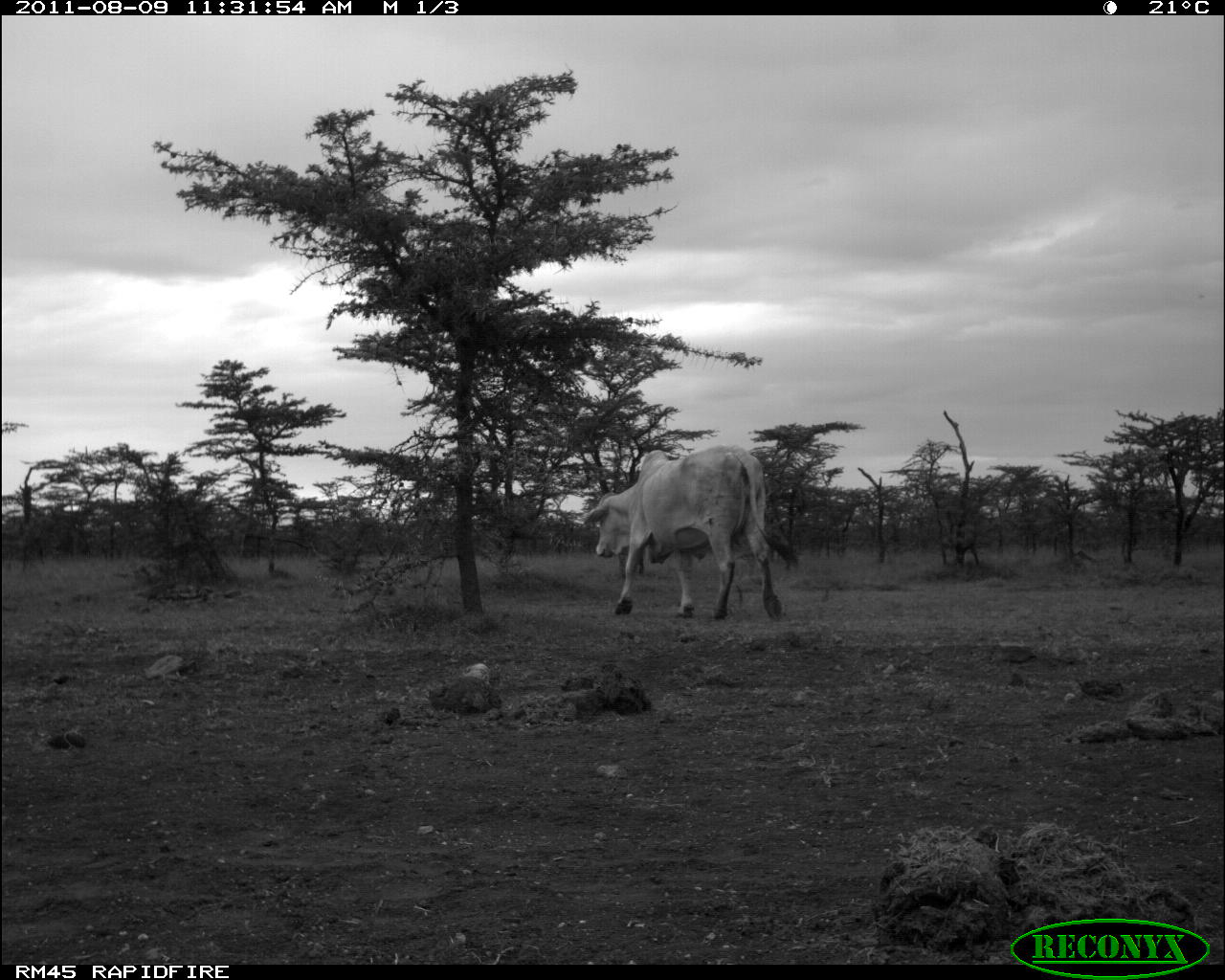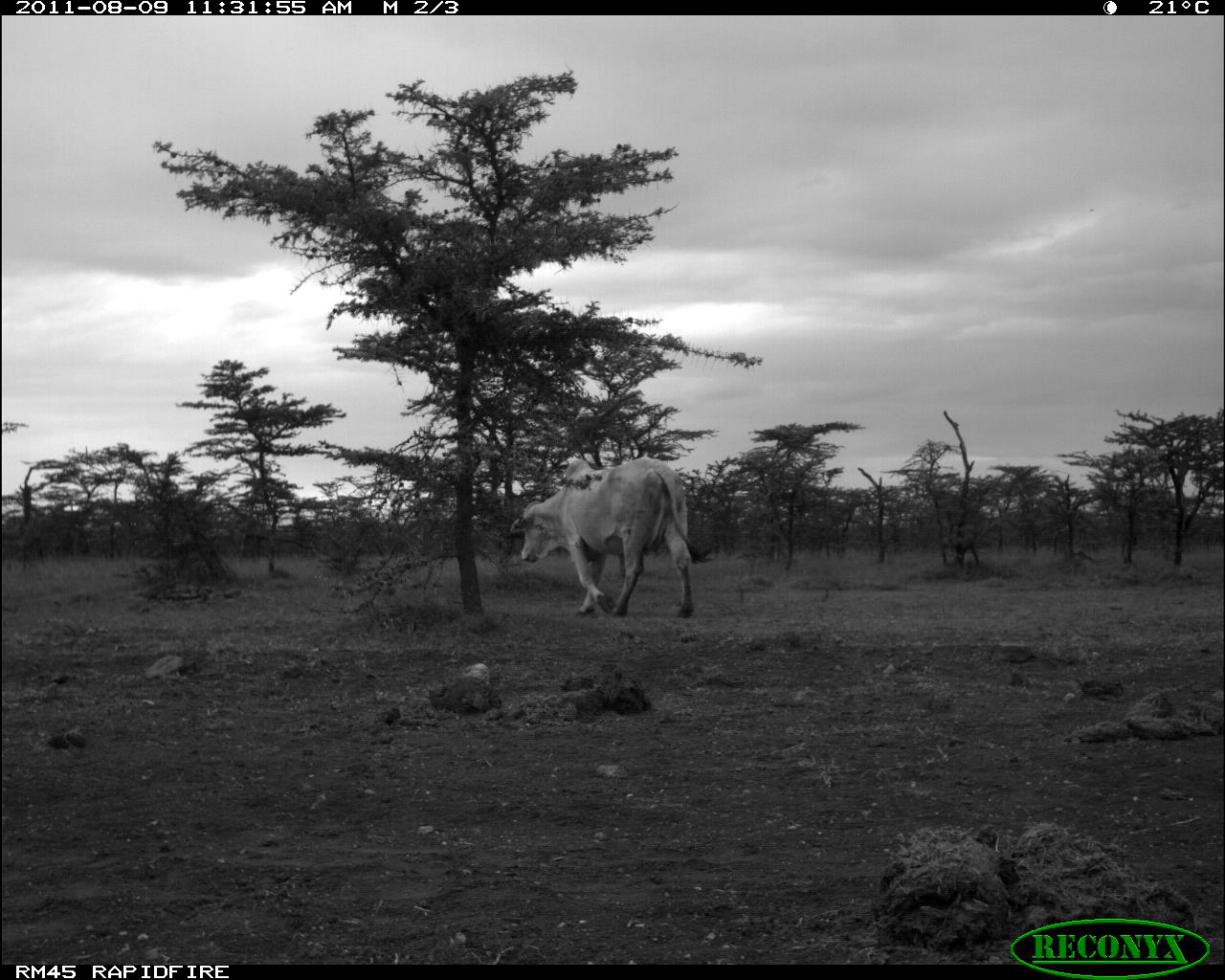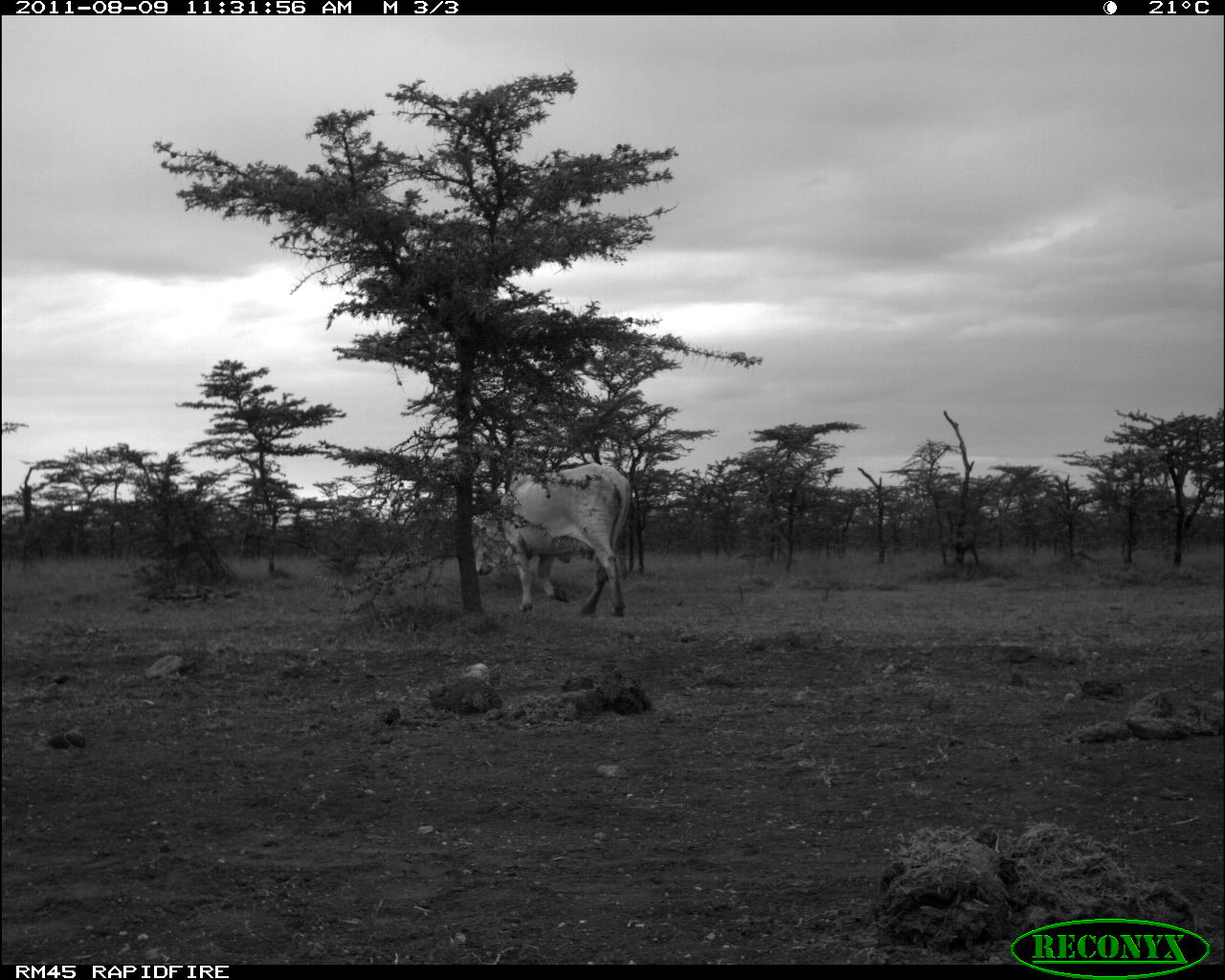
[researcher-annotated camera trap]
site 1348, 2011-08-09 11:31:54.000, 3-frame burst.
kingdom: Animalia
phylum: Chordata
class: Mammalia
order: Artiodactyla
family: Bovidae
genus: Bos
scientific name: Bos taurus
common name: domestic cattle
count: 1